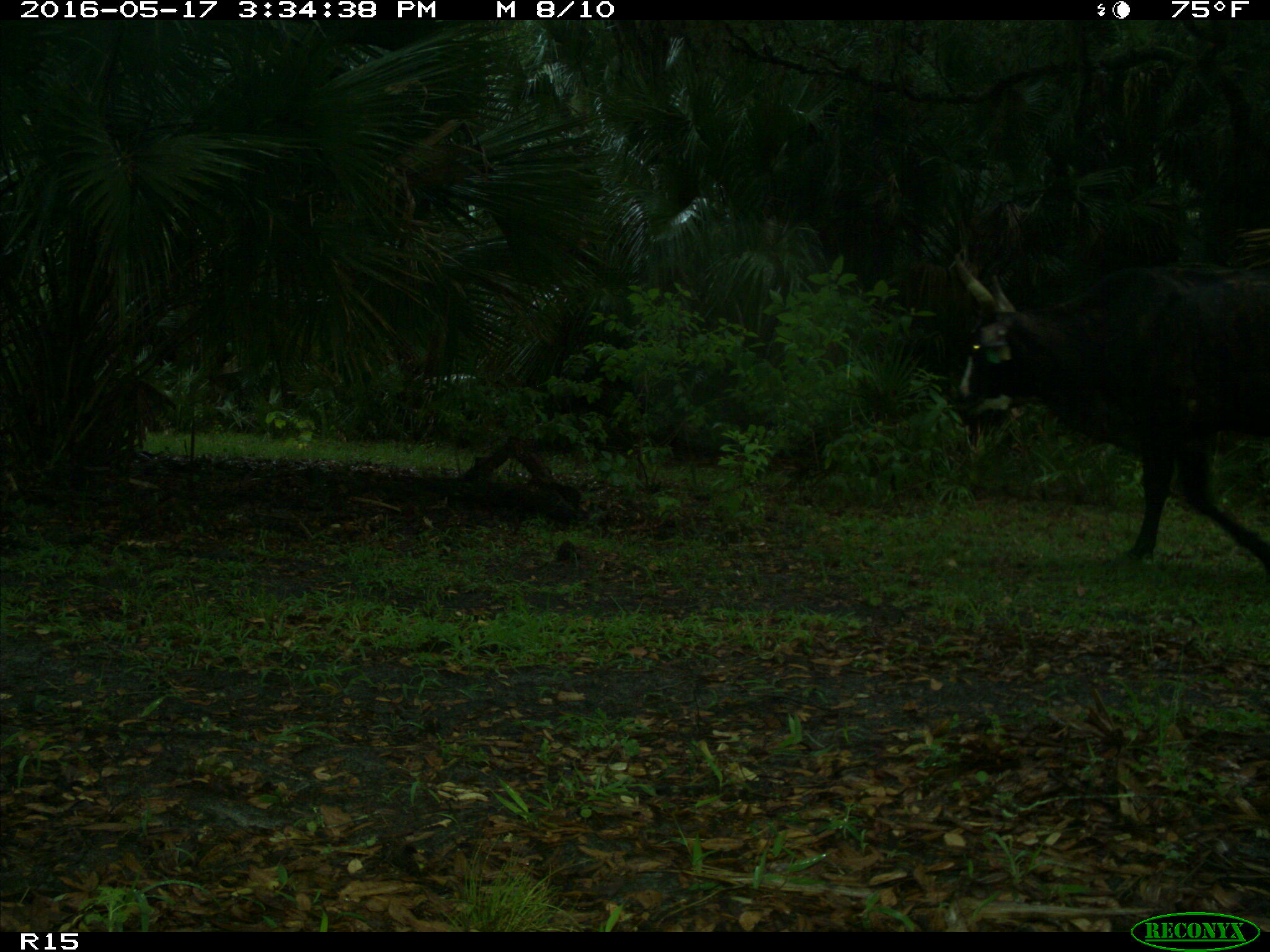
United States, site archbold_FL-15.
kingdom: Animalia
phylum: Chordata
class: Mammalia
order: Artiodactyla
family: Bovidae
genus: Bos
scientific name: Bos taurus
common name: domestic cow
Bos taurus (domestic cow).